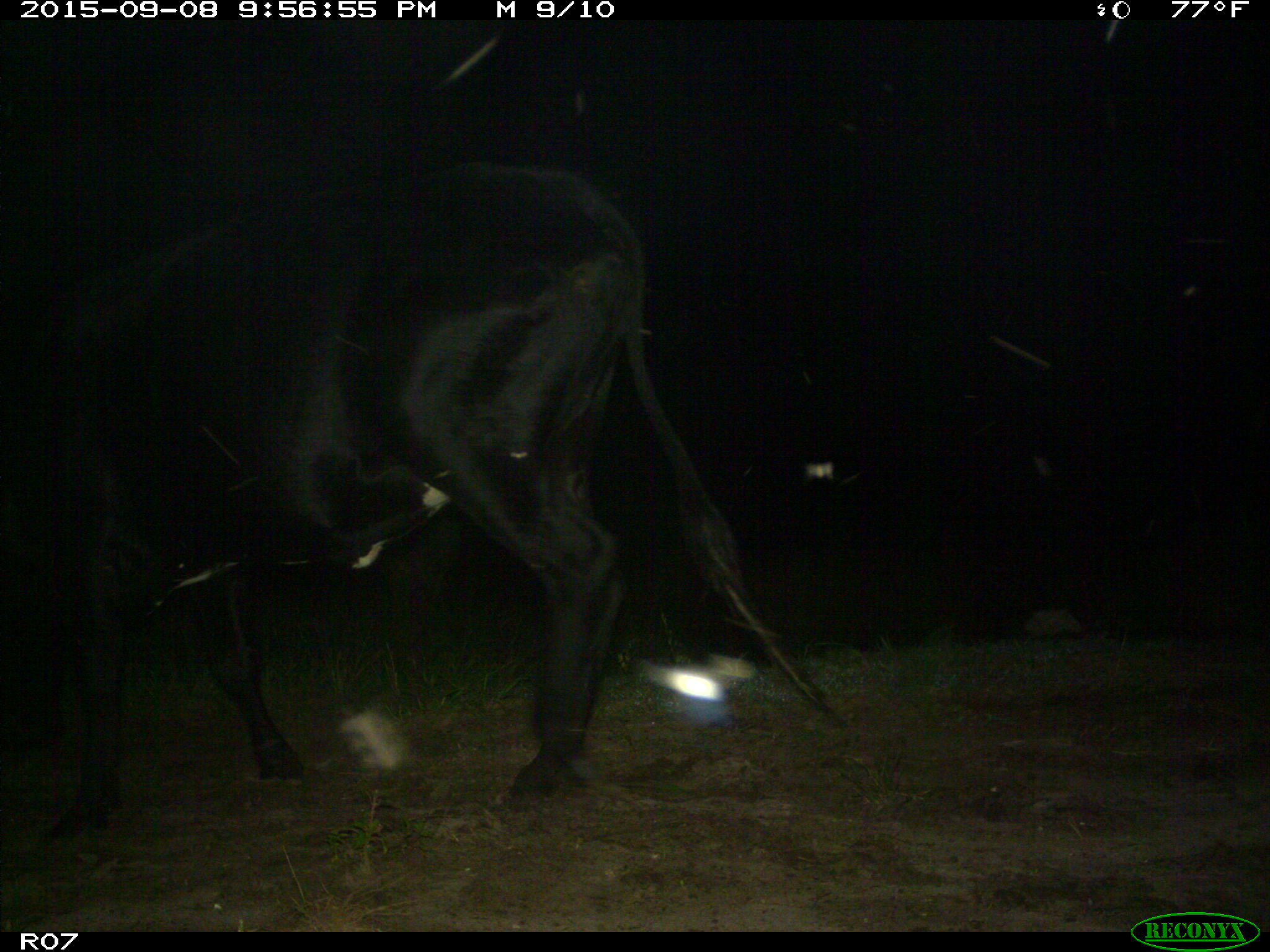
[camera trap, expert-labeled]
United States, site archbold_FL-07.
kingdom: Animalia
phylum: Chordata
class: Mammalia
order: Artiodactyla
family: Bovidae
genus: Bos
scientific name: Bos taurus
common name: domestic cow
Bos taurus (domestic cow).